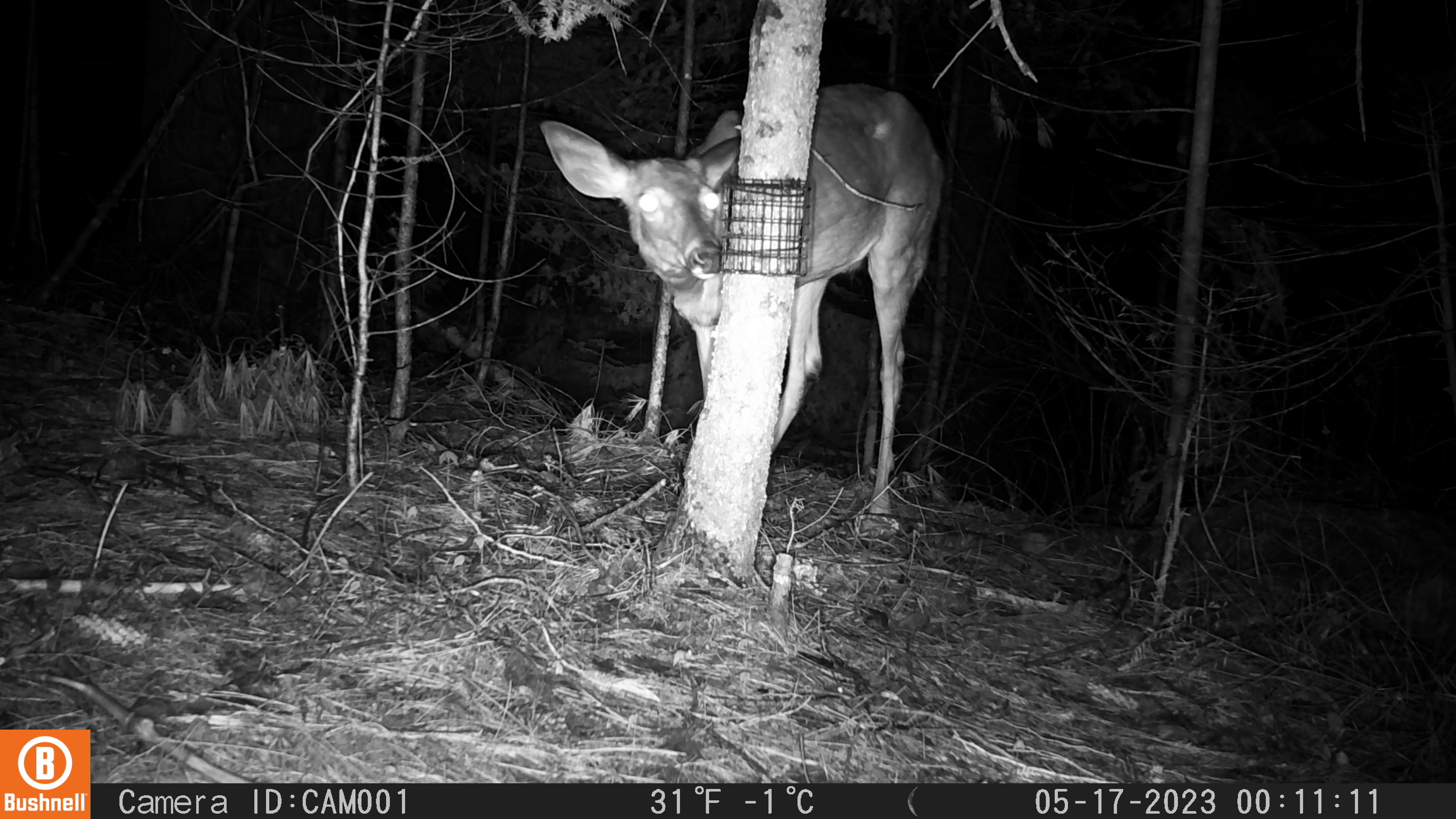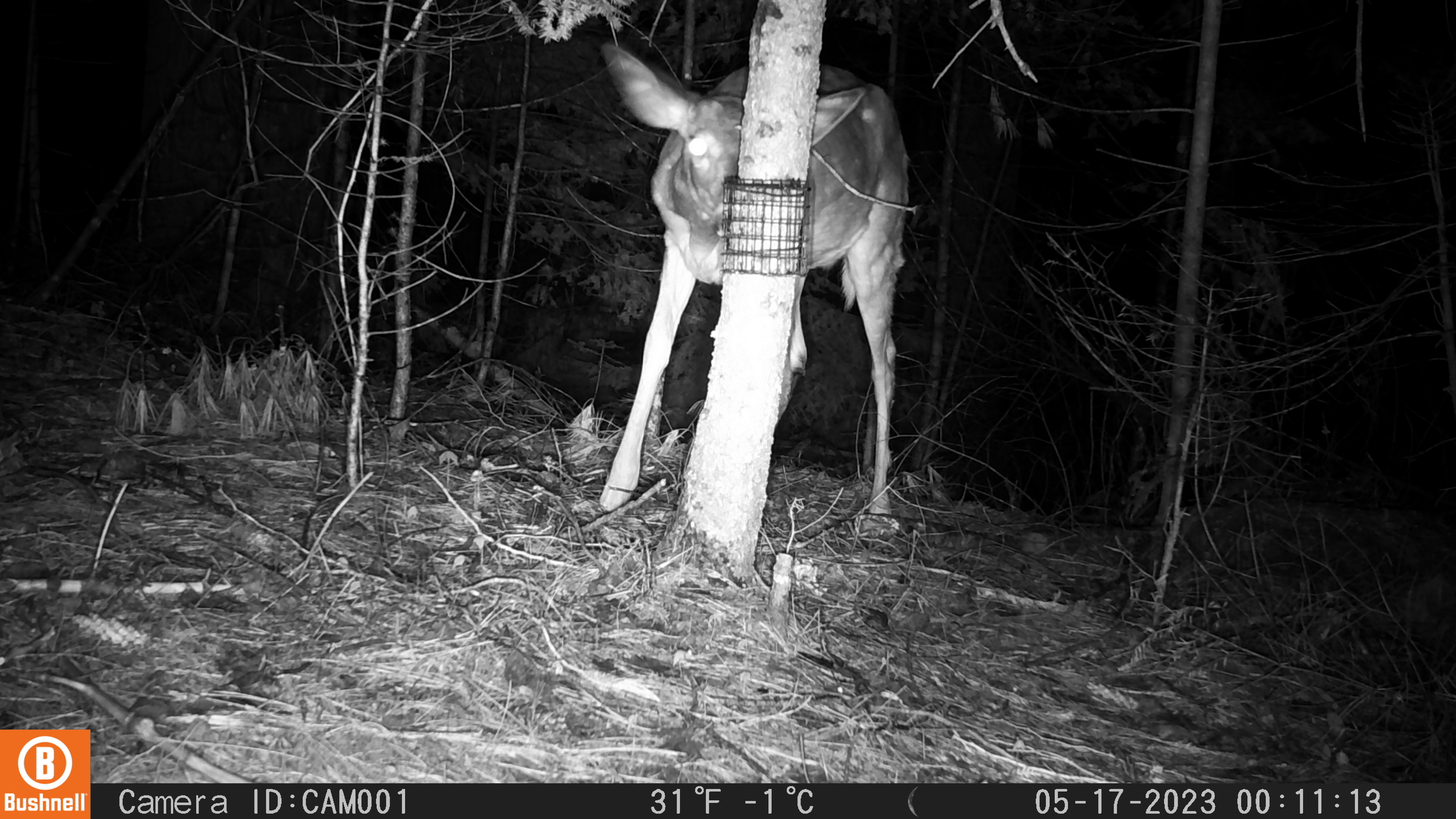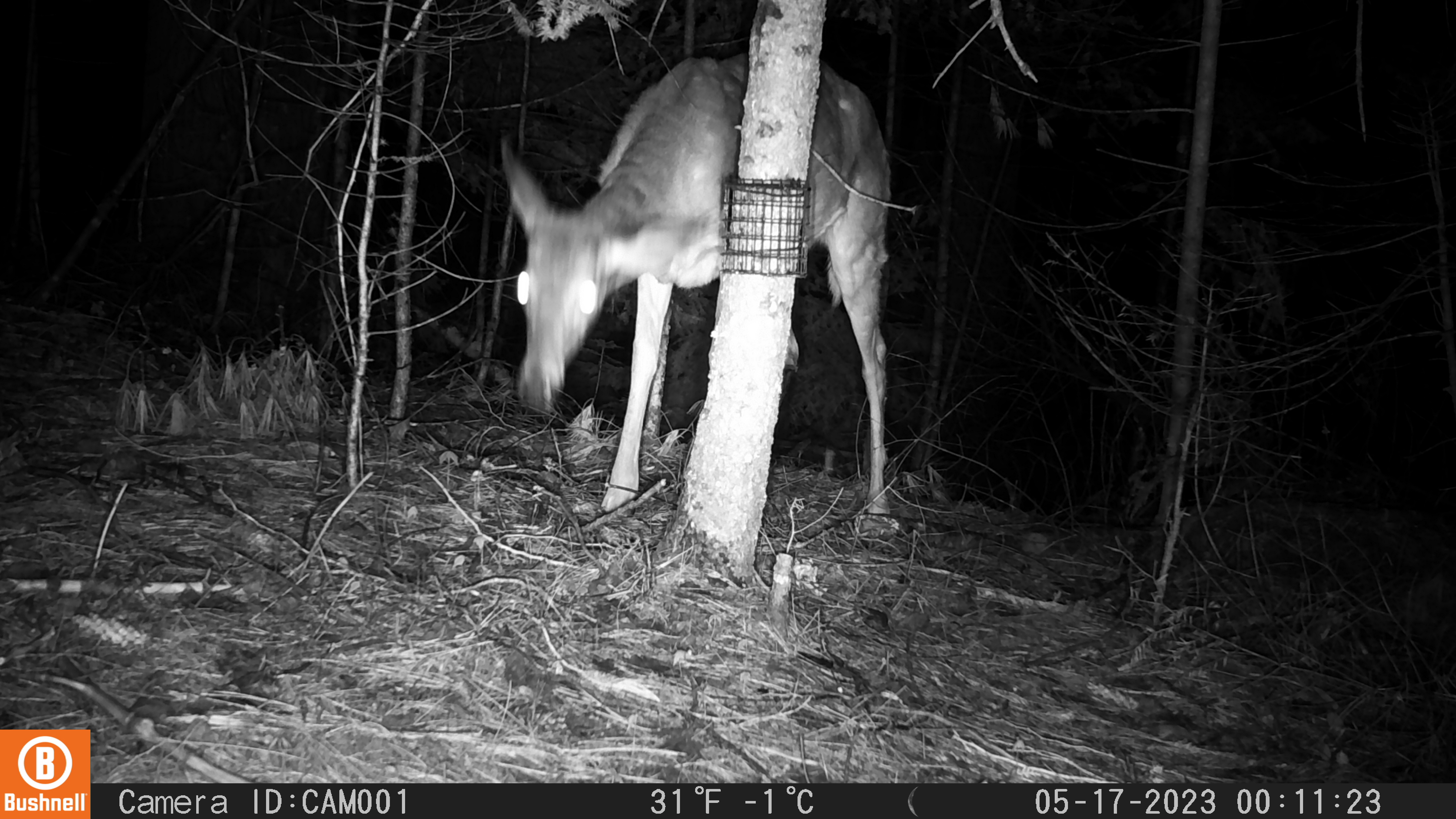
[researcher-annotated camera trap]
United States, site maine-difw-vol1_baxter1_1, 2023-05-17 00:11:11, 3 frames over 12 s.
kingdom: Animalia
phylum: Chordata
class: Mammalia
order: Artiodactyla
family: Cervidae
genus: Odocoileus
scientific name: Odocoileus virginianus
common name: white-tailed deer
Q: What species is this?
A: White-tailed deer (Odocoileus virginianus).